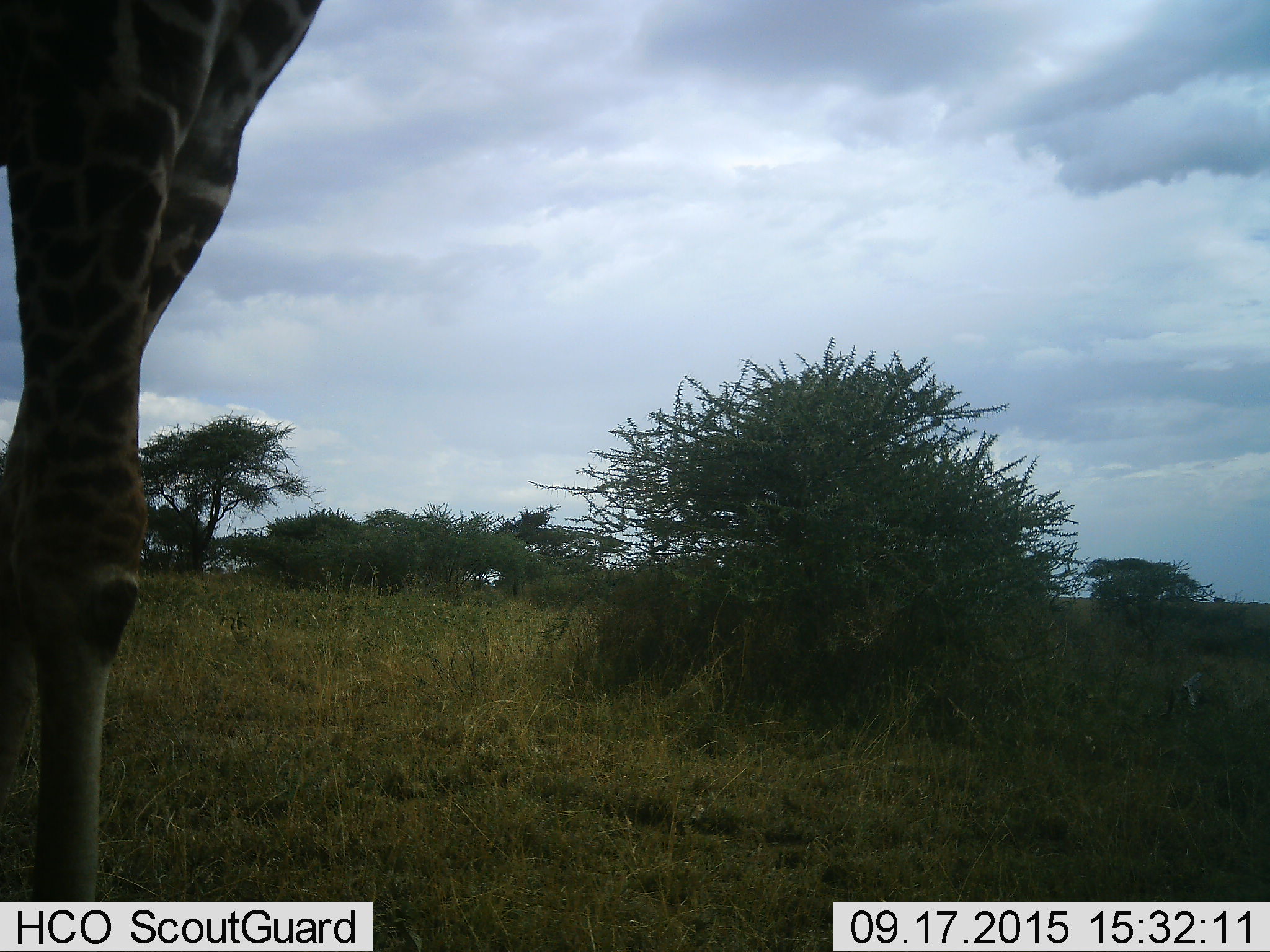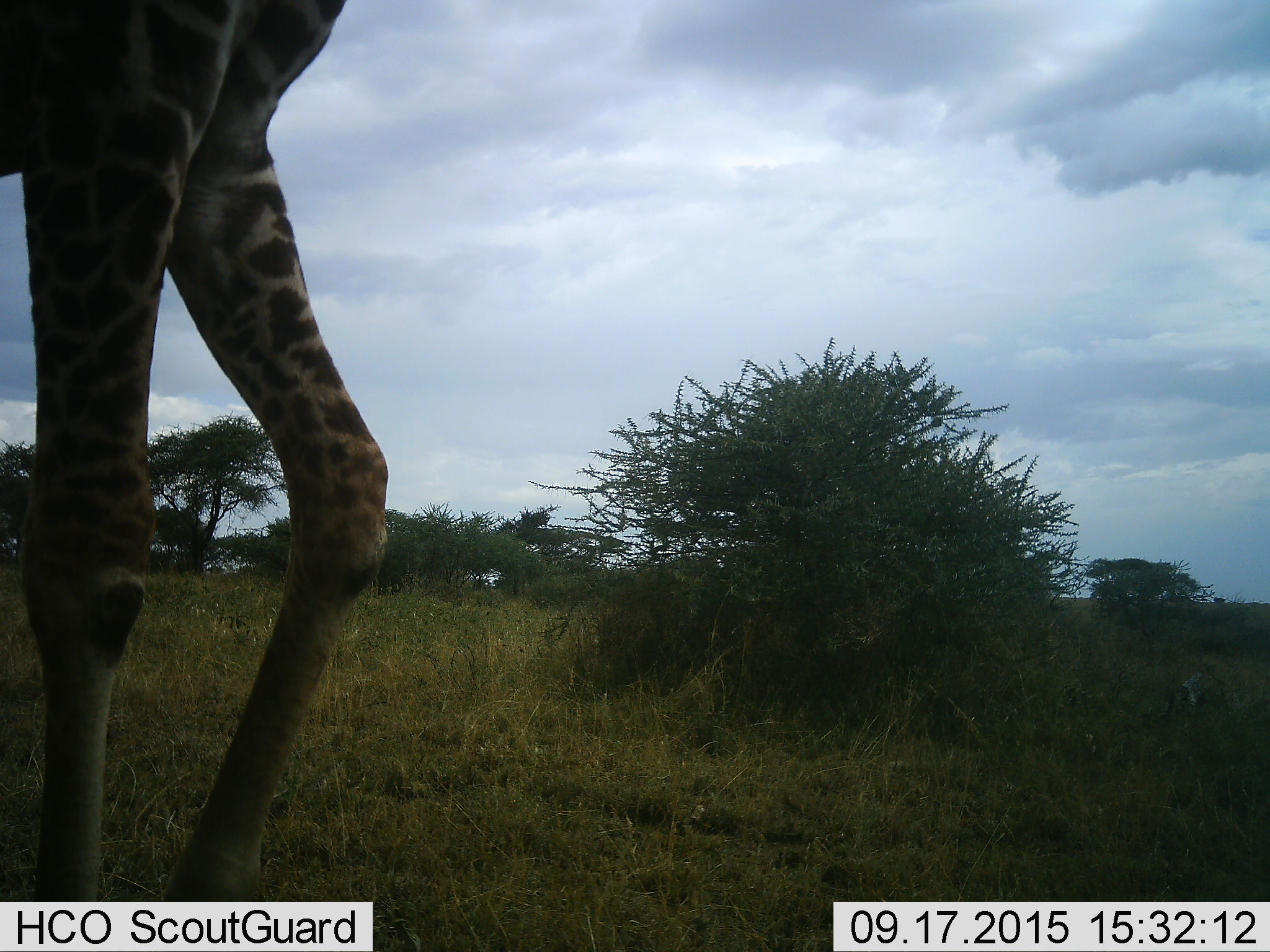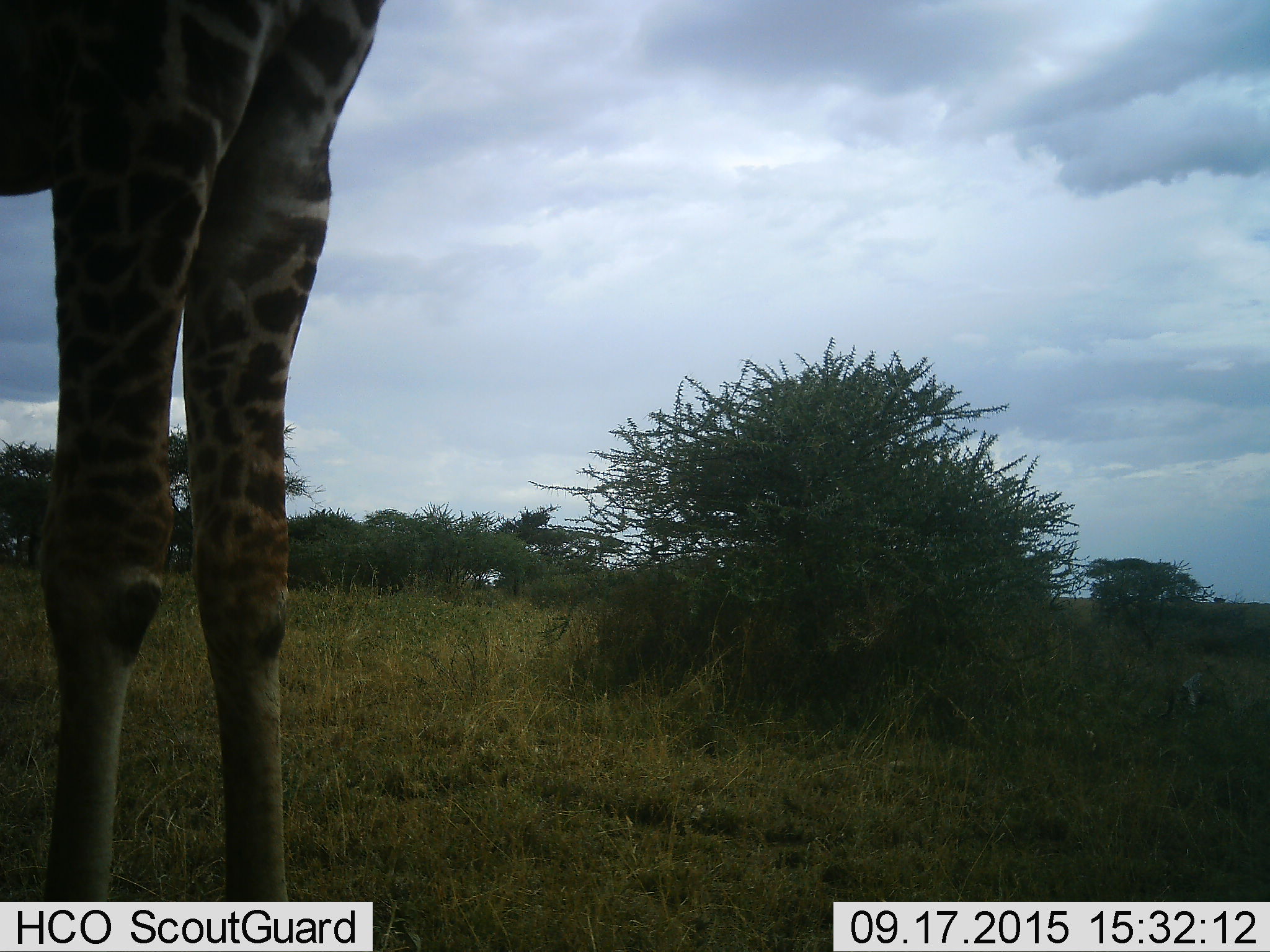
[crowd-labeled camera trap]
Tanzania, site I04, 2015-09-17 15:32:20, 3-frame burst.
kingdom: Animalia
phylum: Chordata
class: Mammalia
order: Artiodactyla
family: Giraffidae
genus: Giraffa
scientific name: Giraffa camelopardalis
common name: giraffe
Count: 1.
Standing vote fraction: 90%.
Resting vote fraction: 0%.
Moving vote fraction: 20%.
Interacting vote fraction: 0%.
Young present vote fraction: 0%.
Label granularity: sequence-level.